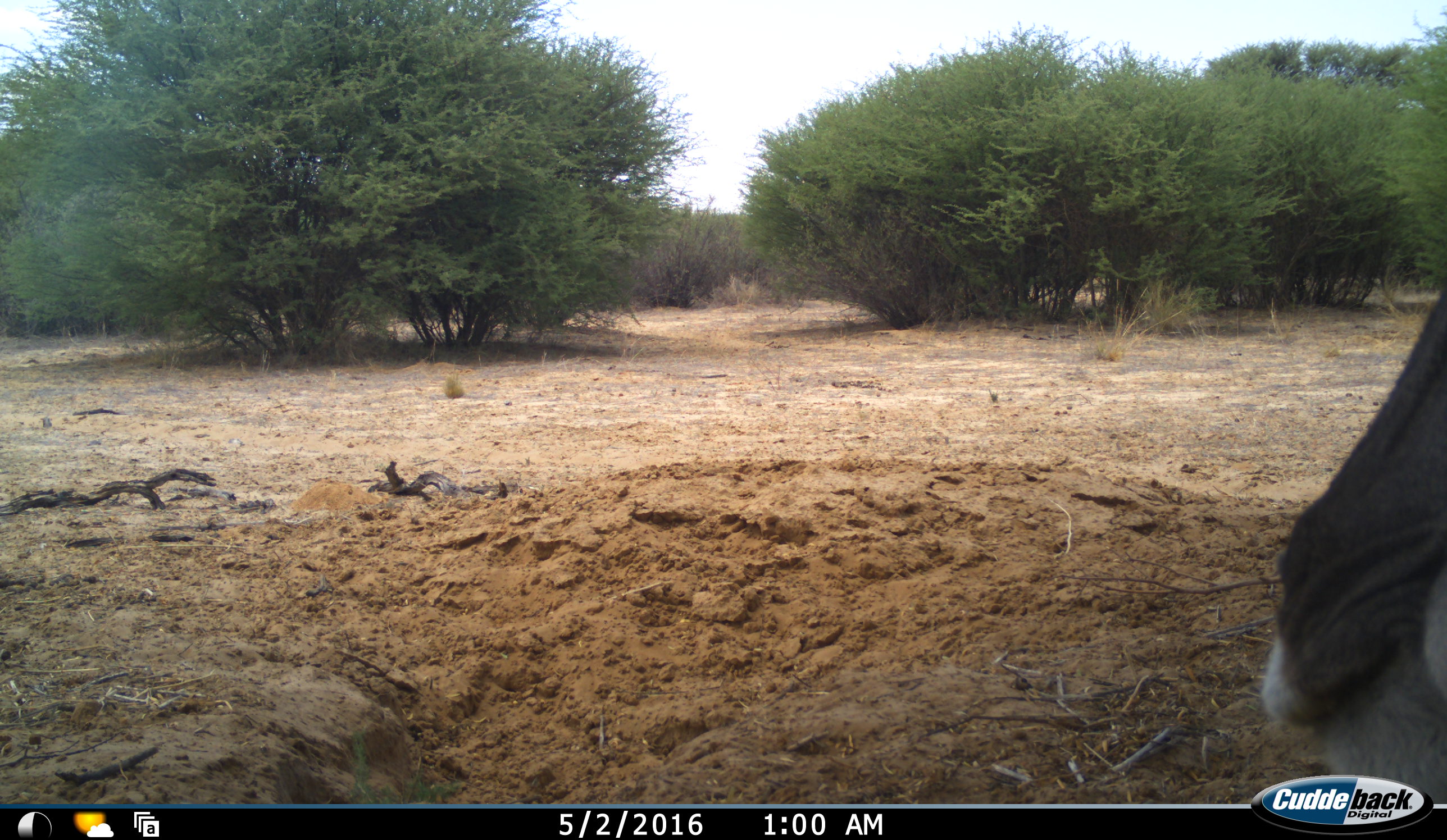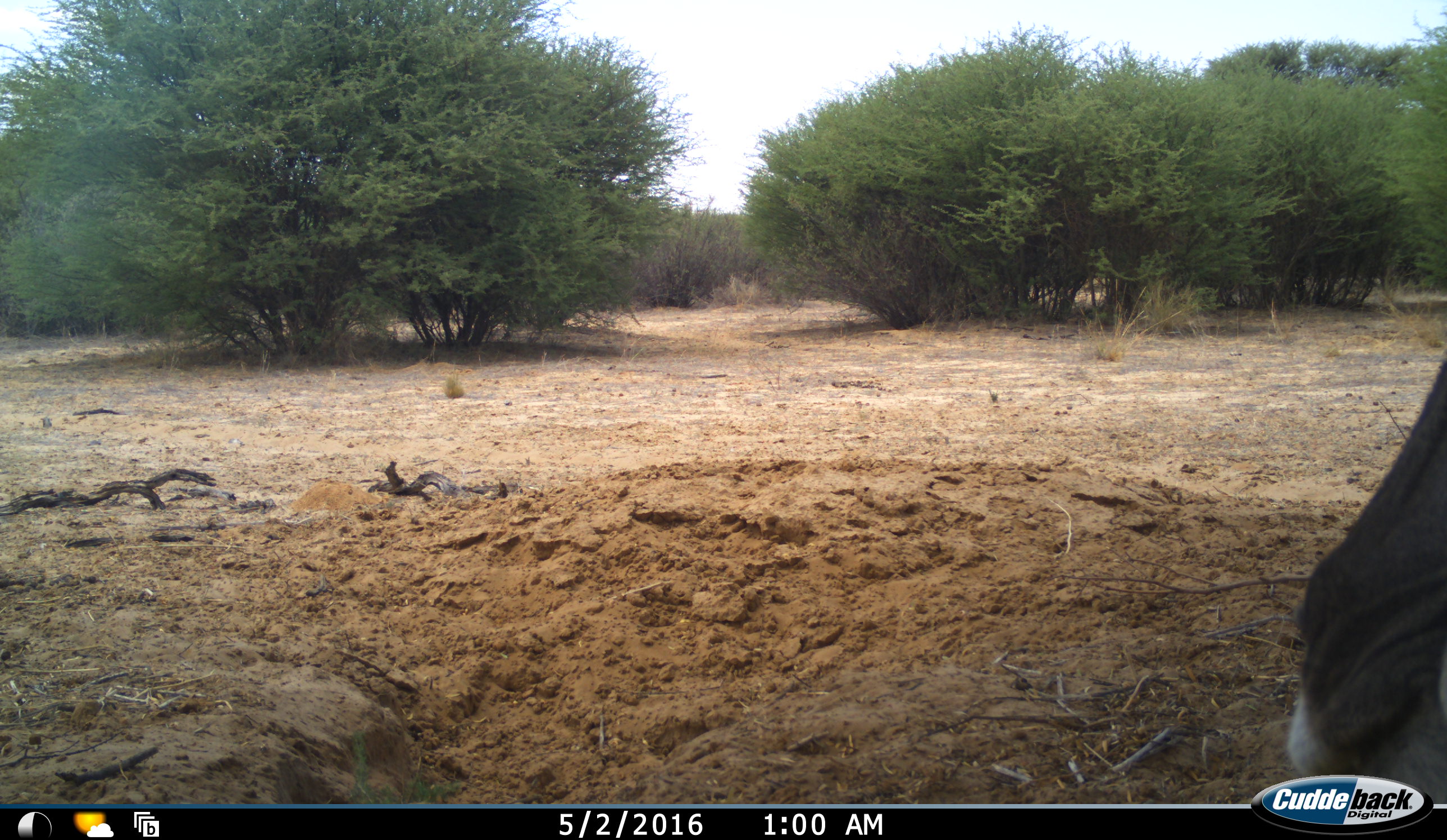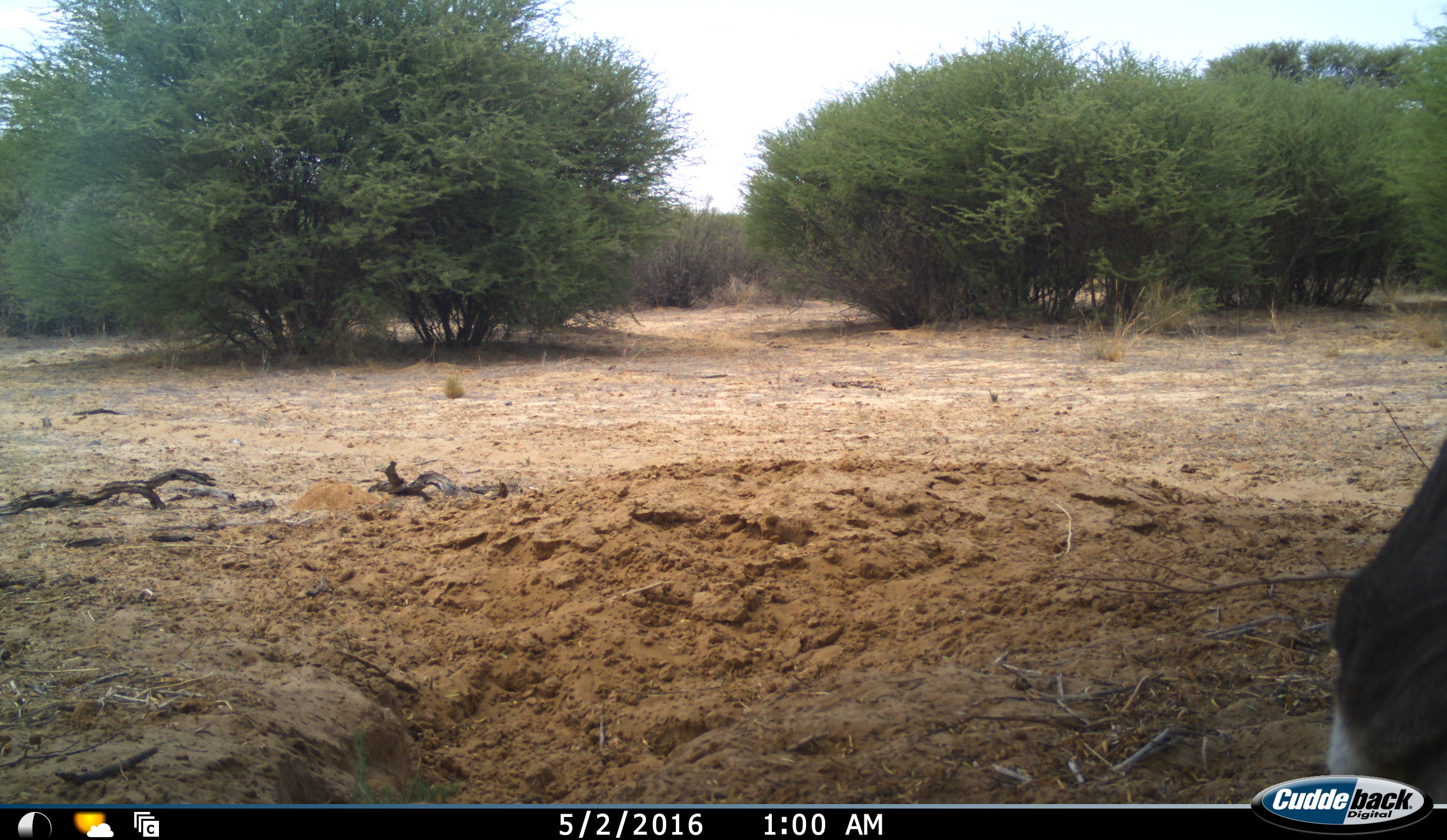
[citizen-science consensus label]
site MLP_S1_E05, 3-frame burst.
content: unidentified animal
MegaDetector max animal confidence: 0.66